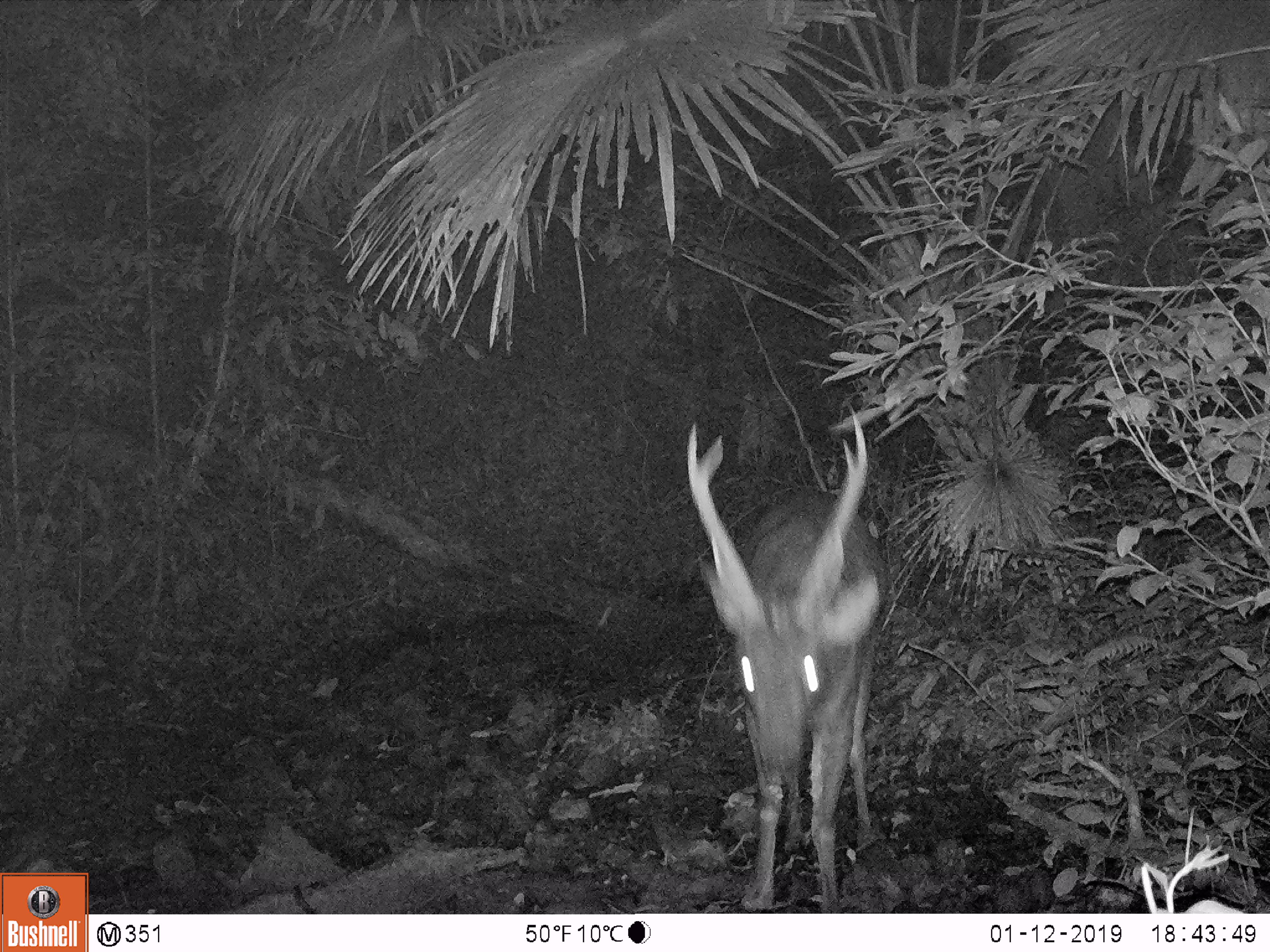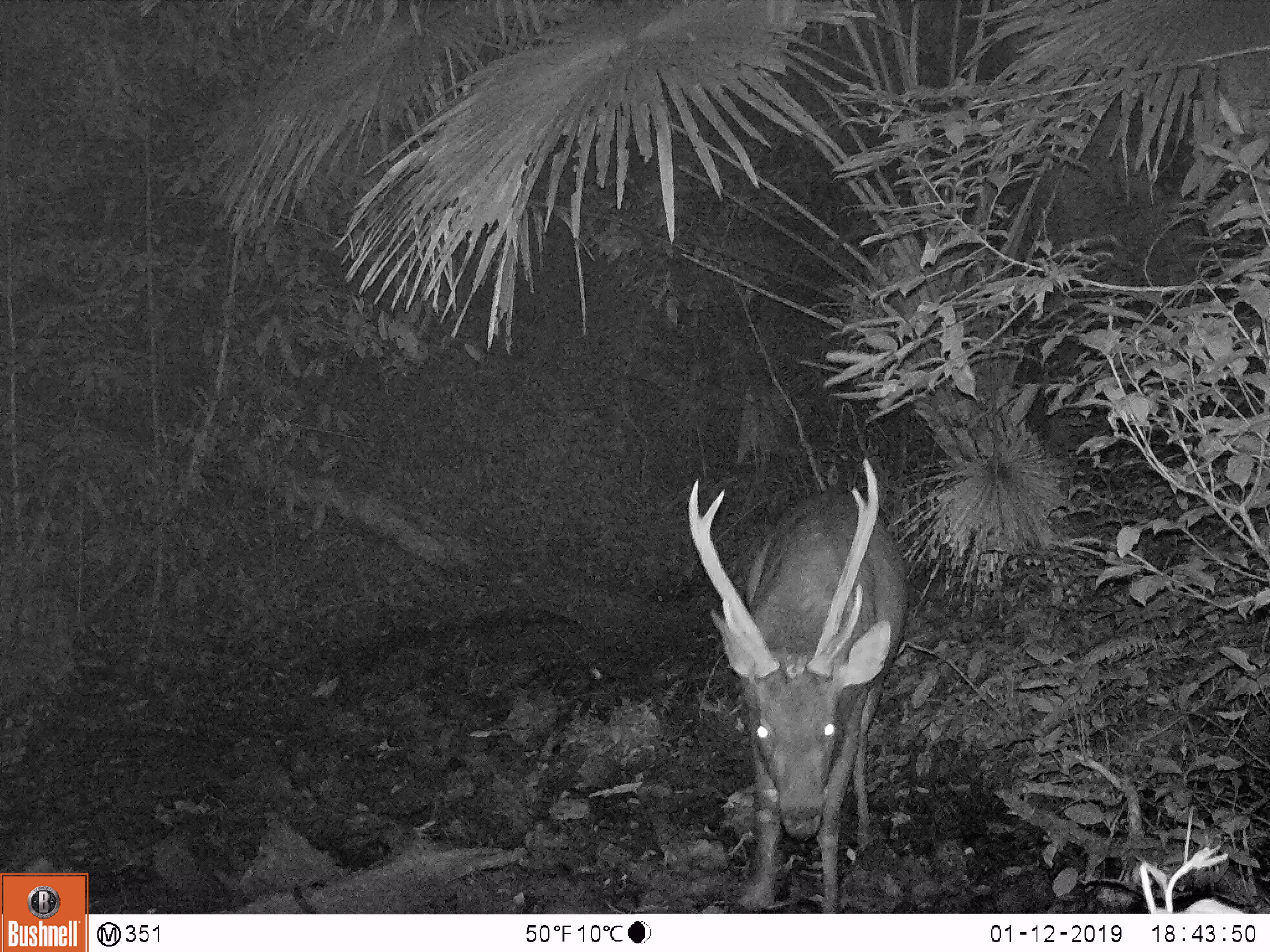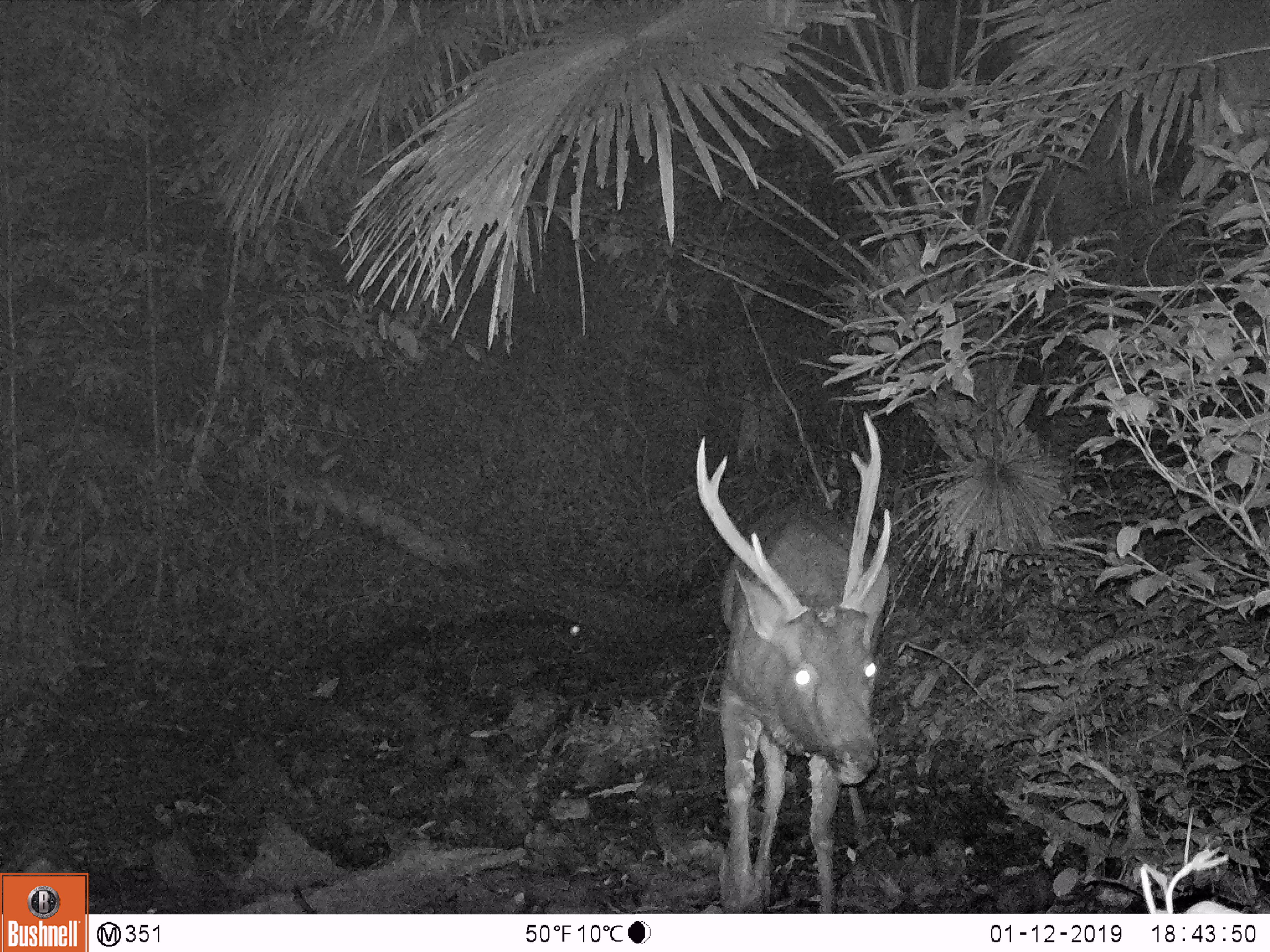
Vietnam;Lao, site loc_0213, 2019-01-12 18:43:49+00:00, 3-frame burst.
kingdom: Animalia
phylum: Chordata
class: Mammalia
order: Artiodactyla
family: Cervidae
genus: Rusa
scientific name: Rusa unicolor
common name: sambar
Sambar (Rusa unicolor). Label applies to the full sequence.